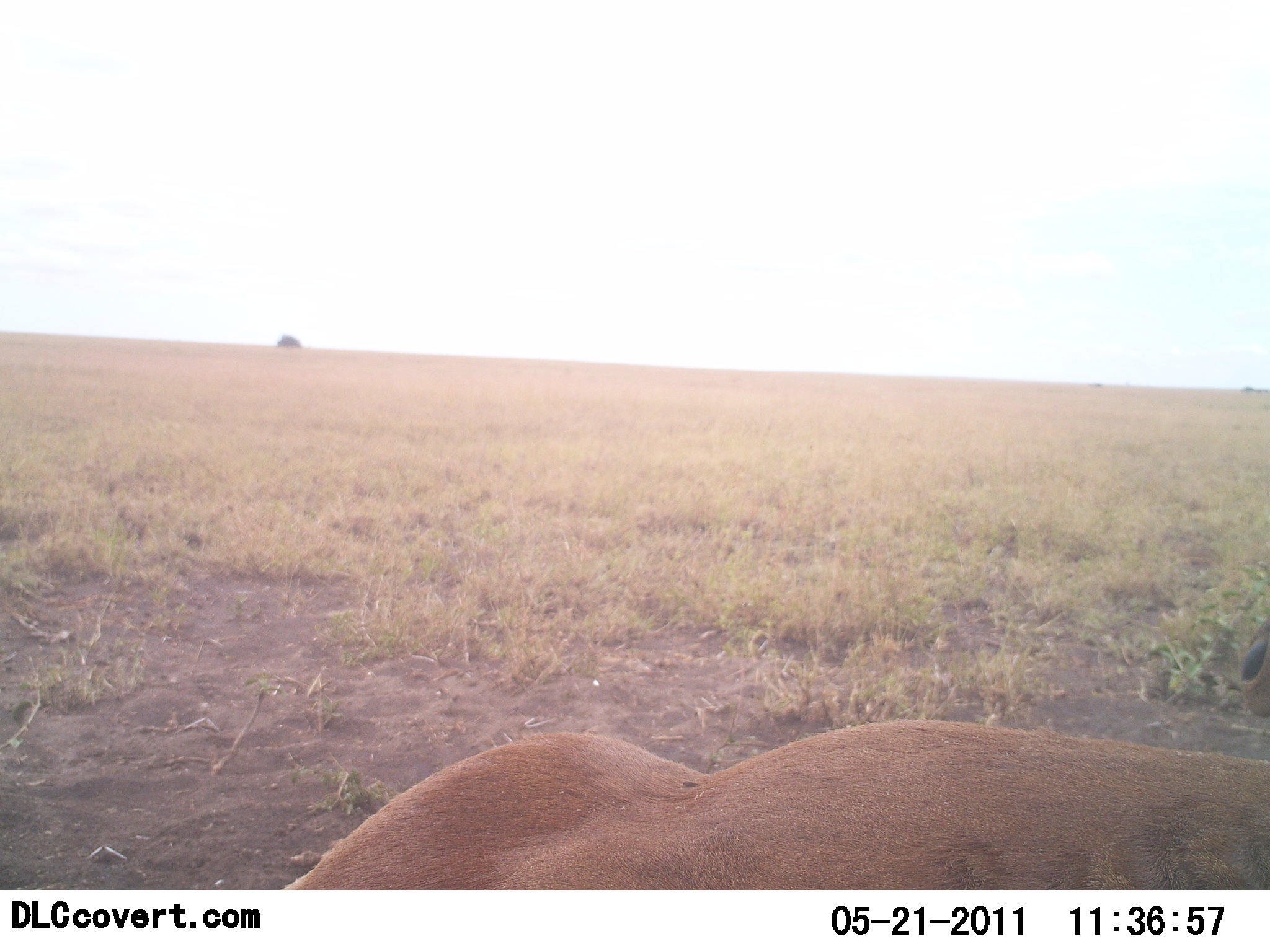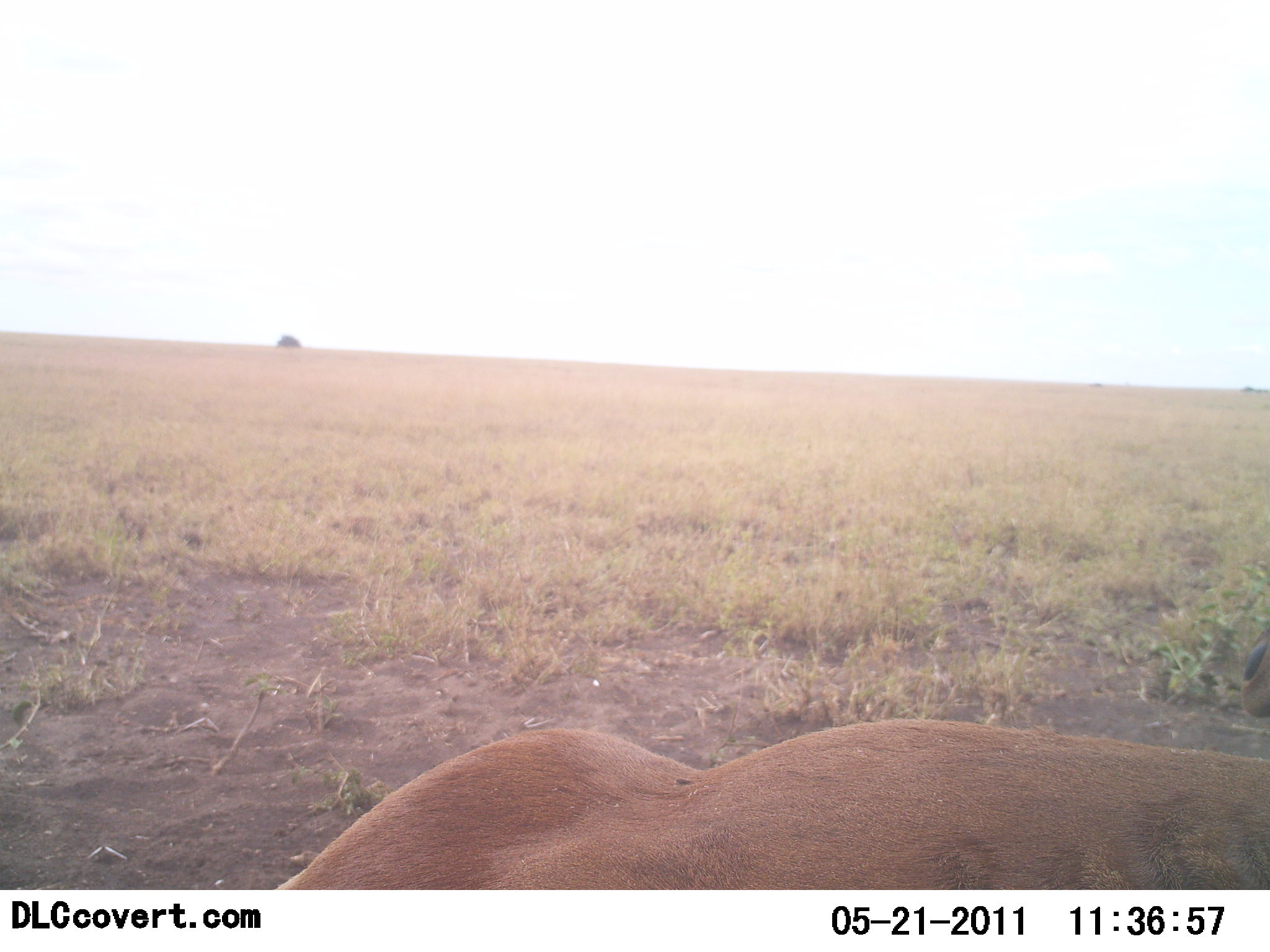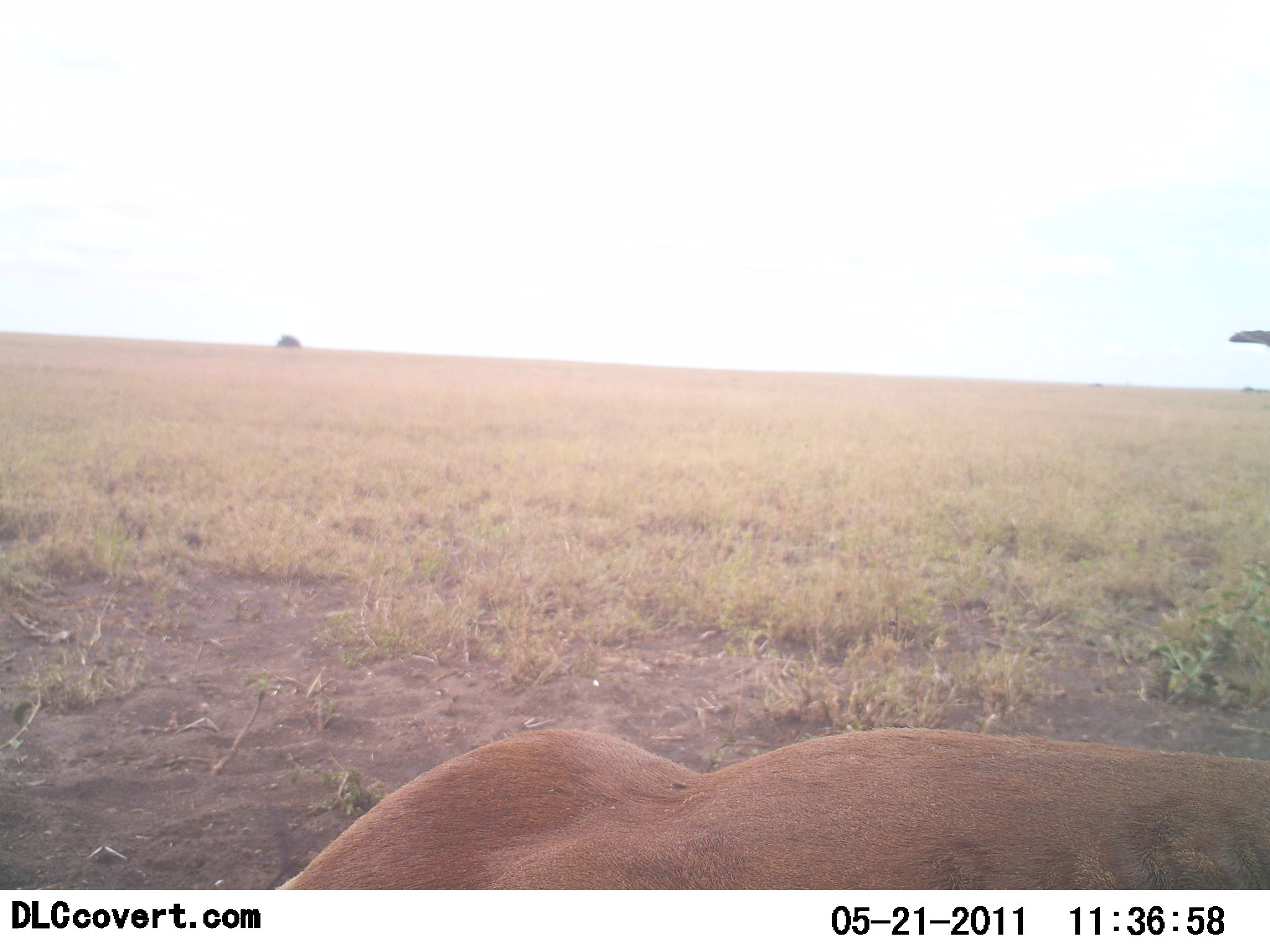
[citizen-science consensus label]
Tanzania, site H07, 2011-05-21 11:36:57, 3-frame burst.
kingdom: Animalia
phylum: Chordata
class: Mammalia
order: Artiodactyla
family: Bovidae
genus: Alcelaphus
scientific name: Alcelaphus buselaphus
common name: hartebeest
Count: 1.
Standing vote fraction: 0%.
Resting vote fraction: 100%.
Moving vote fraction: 0%.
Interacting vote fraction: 0%.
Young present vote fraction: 0%.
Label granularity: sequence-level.